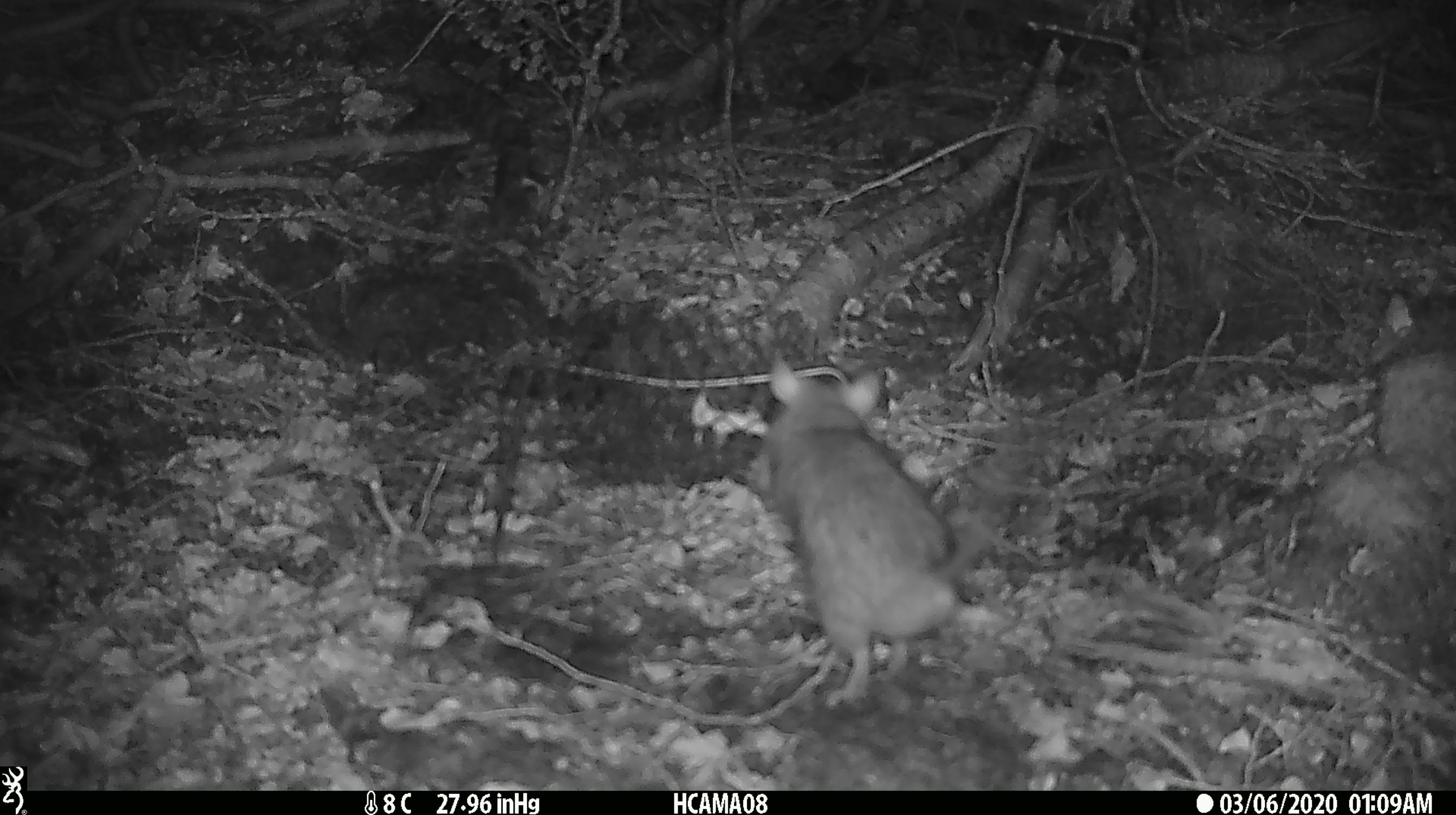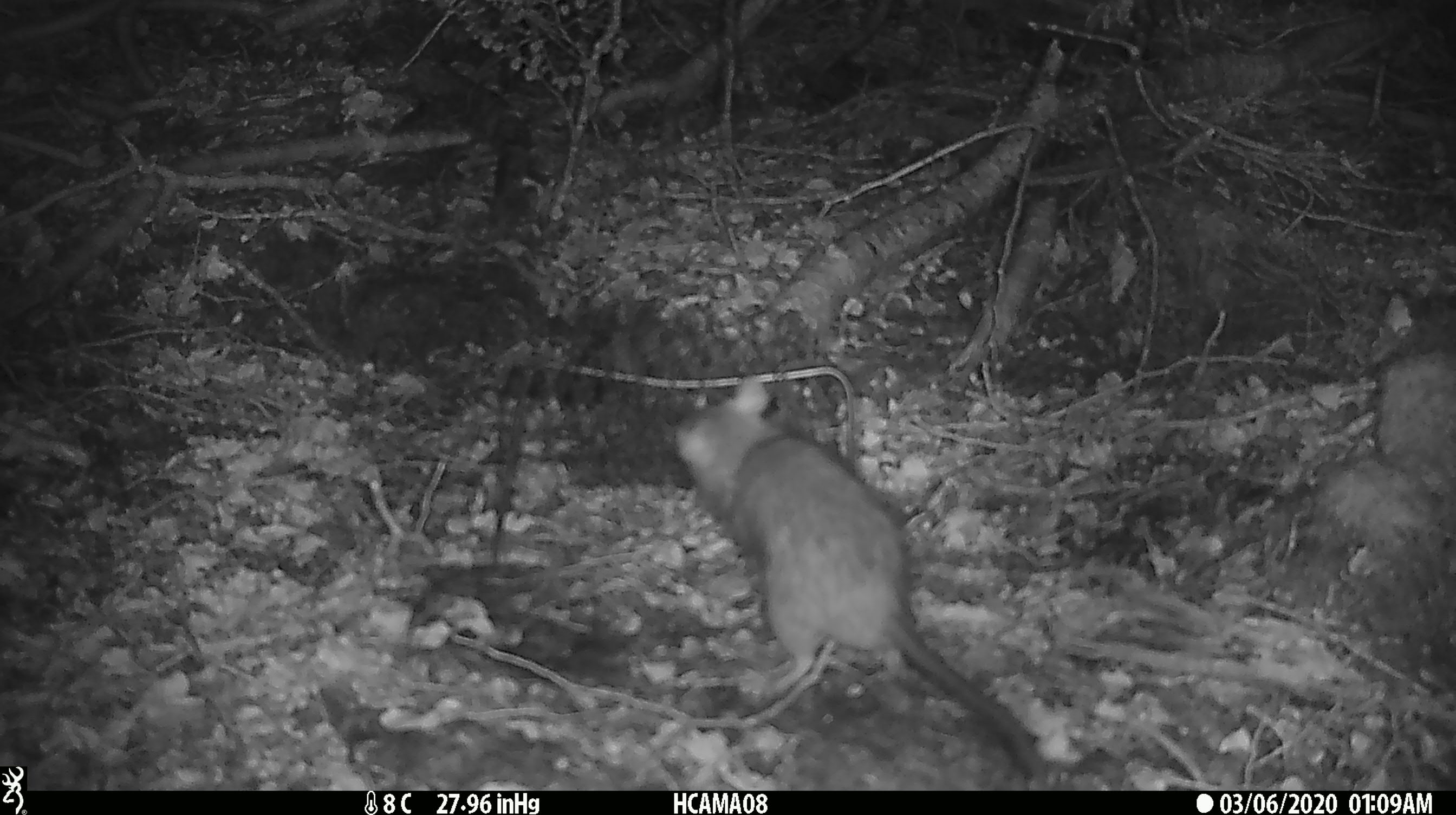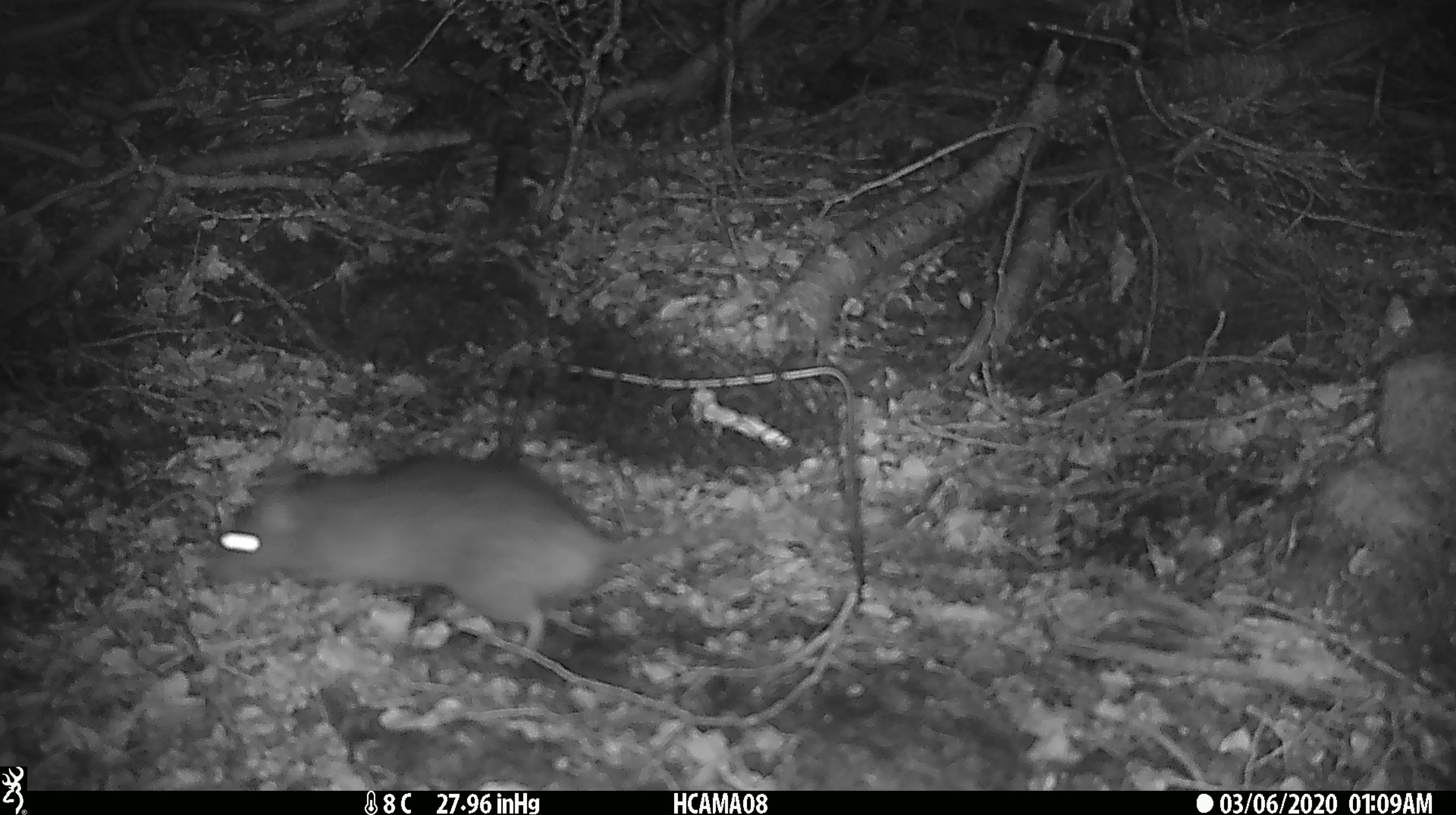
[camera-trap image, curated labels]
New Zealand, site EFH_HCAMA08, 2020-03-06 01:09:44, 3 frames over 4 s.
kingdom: Animalia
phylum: Chordata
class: Mammalia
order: Rodentia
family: Muridae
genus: Rattus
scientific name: Rattus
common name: rat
Rat (Rattus).